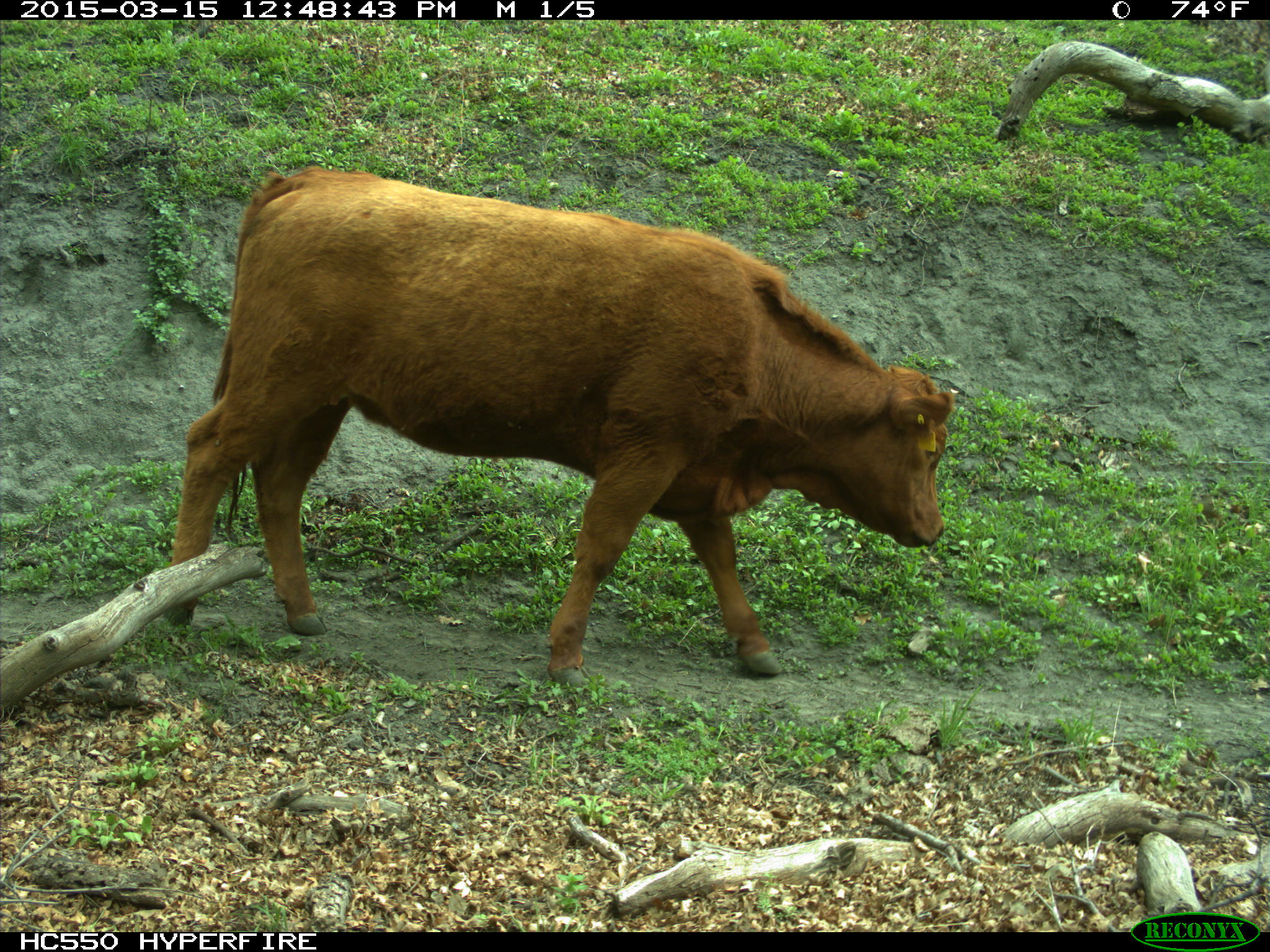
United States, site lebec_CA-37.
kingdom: Animalia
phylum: Chordata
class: Mammalia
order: Artiodactyla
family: Bovidae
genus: Bos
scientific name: Bos taurus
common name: domestic cow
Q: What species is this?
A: Bos taurus (domestic cow).